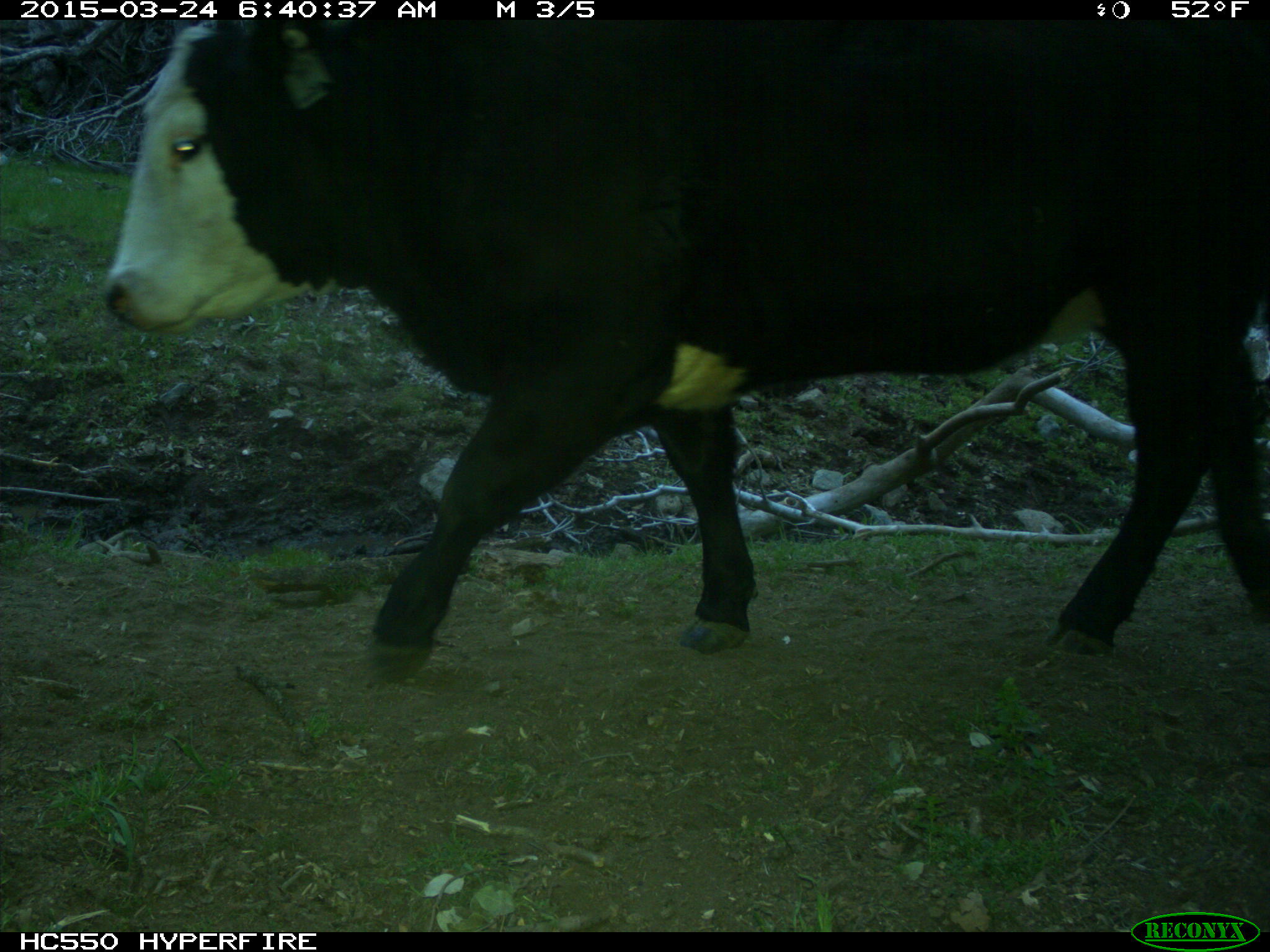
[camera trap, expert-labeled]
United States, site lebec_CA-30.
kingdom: Animalia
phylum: Chordata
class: Mammalia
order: Artiodactyla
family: Bovidae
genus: Bos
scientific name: Bos taurus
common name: domestic cow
Bos taurus (domestic cow).